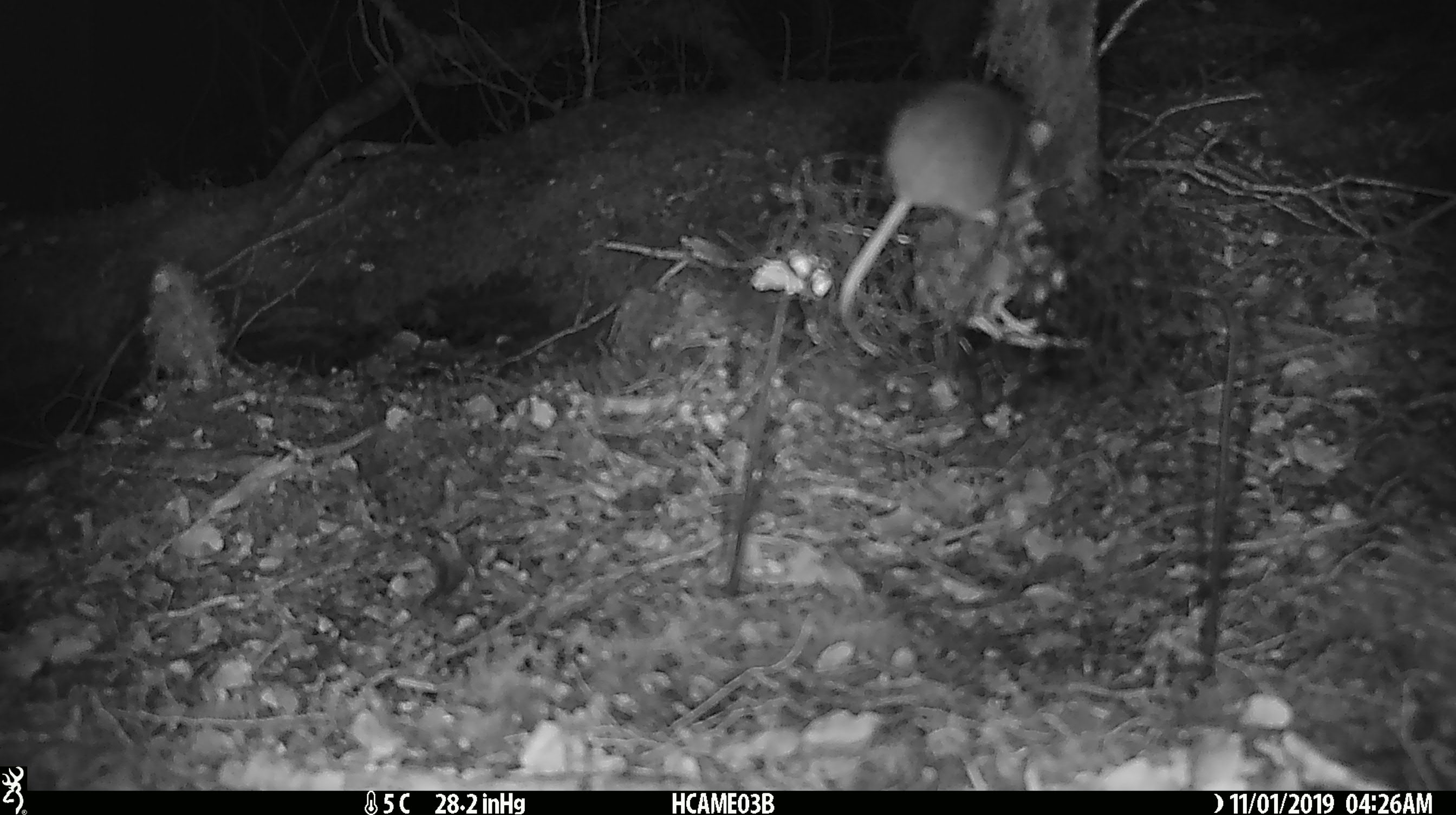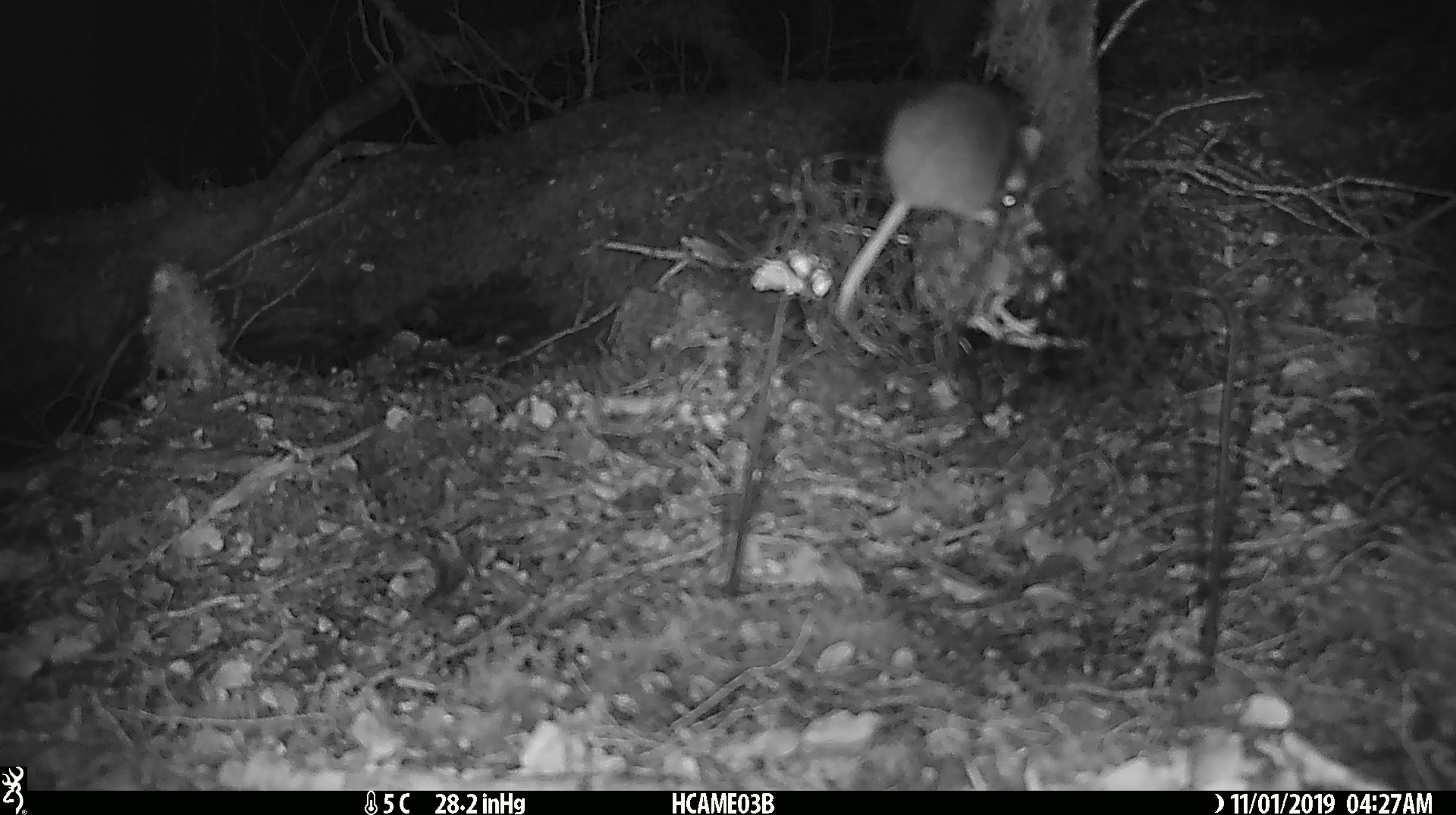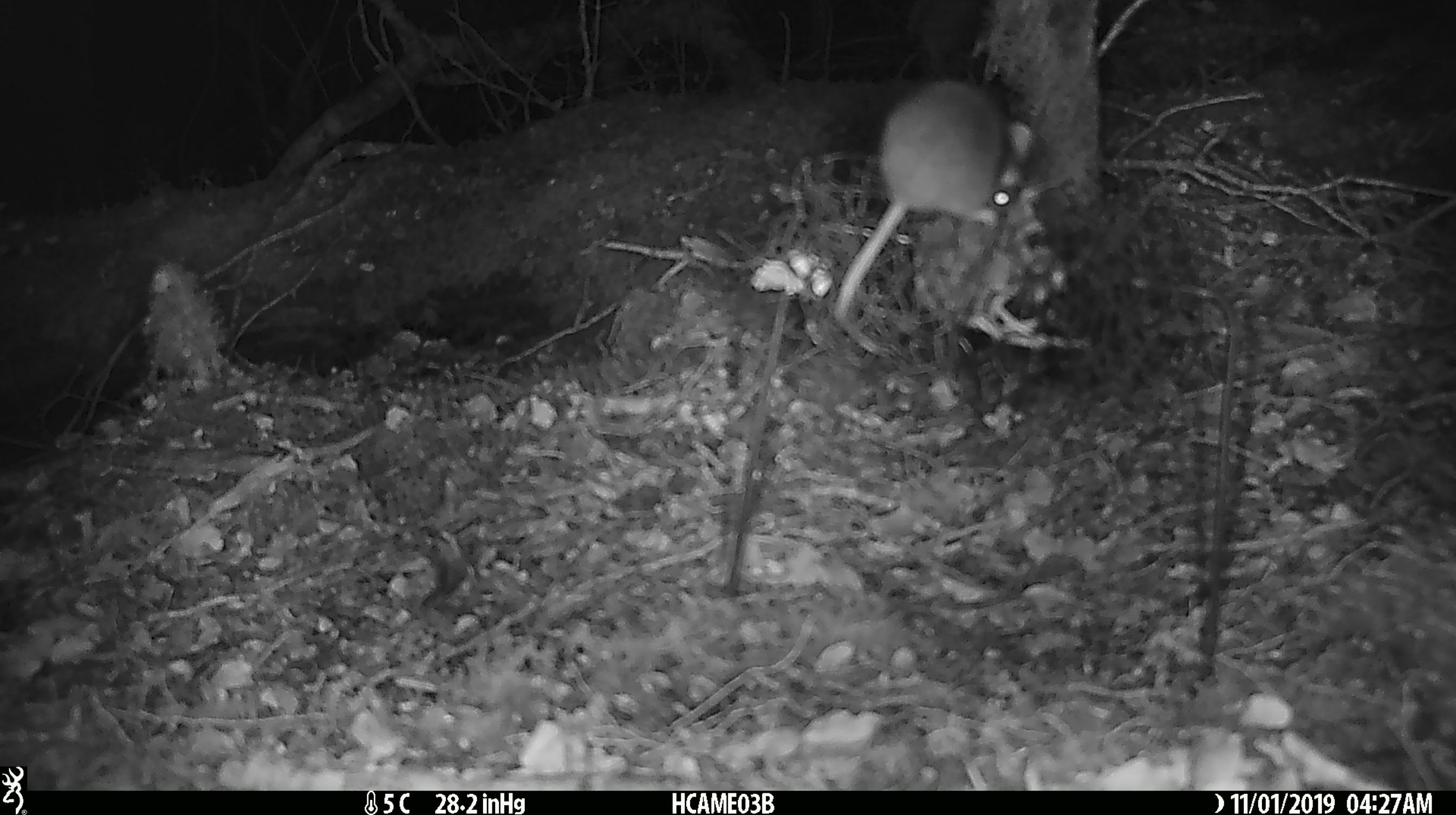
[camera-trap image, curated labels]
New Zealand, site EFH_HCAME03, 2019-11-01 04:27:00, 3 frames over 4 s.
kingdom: Animalia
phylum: Chordata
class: Mammalia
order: Rodentia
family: Muridae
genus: Mus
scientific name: Mus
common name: mouse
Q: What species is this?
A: Mouse (Mus).